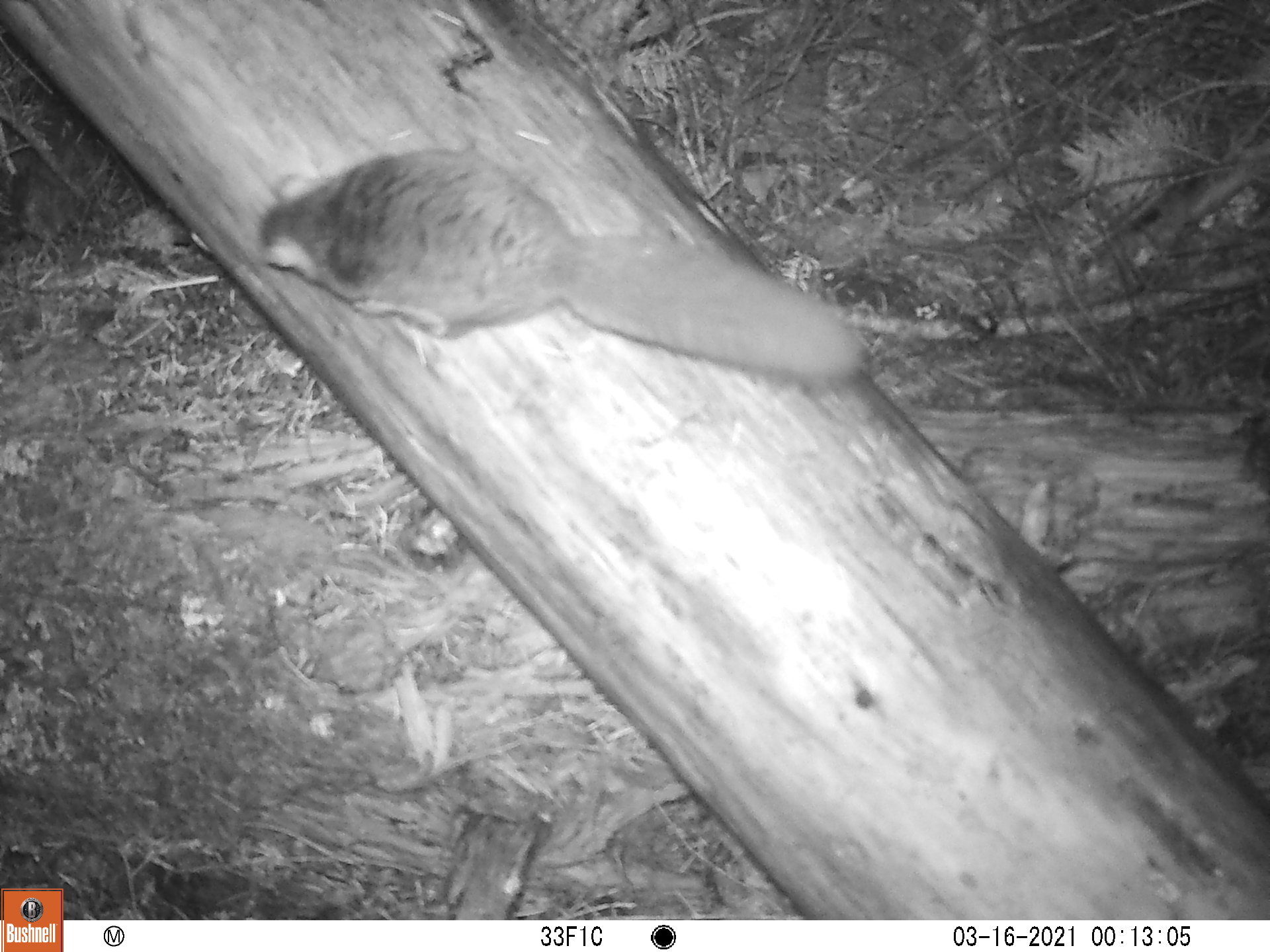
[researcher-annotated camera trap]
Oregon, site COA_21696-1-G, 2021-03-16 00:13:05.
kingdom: Animalia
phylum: Chordata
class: Mammalia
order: Rodentia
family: Sciuridae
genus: Glaucomys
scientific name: Glaucomys oregonensis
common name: humboldt's flying squirrel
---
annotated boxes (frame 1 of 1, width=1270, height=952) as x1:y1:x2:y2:
humboldt's flying squirrel: 223:136:882:456